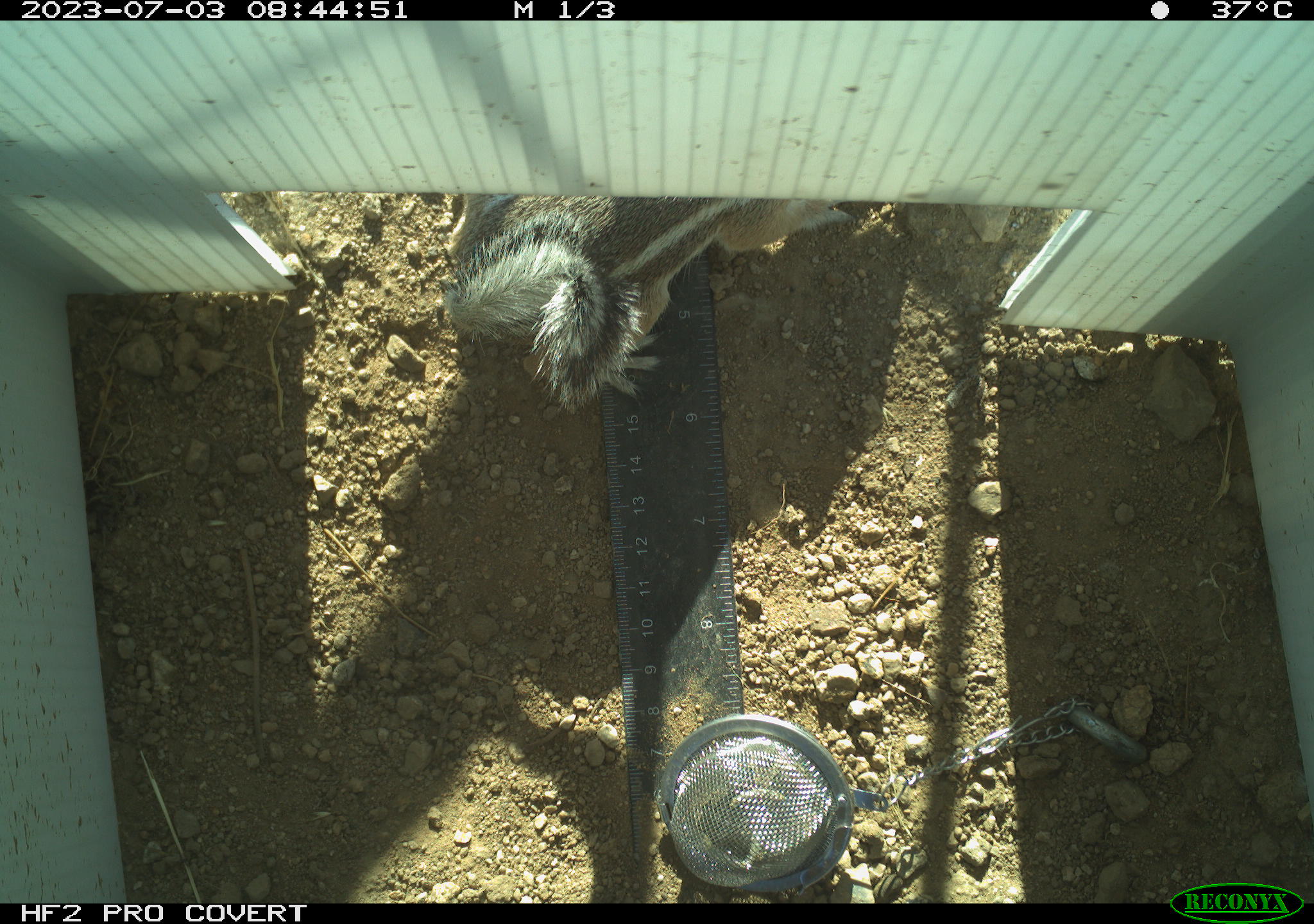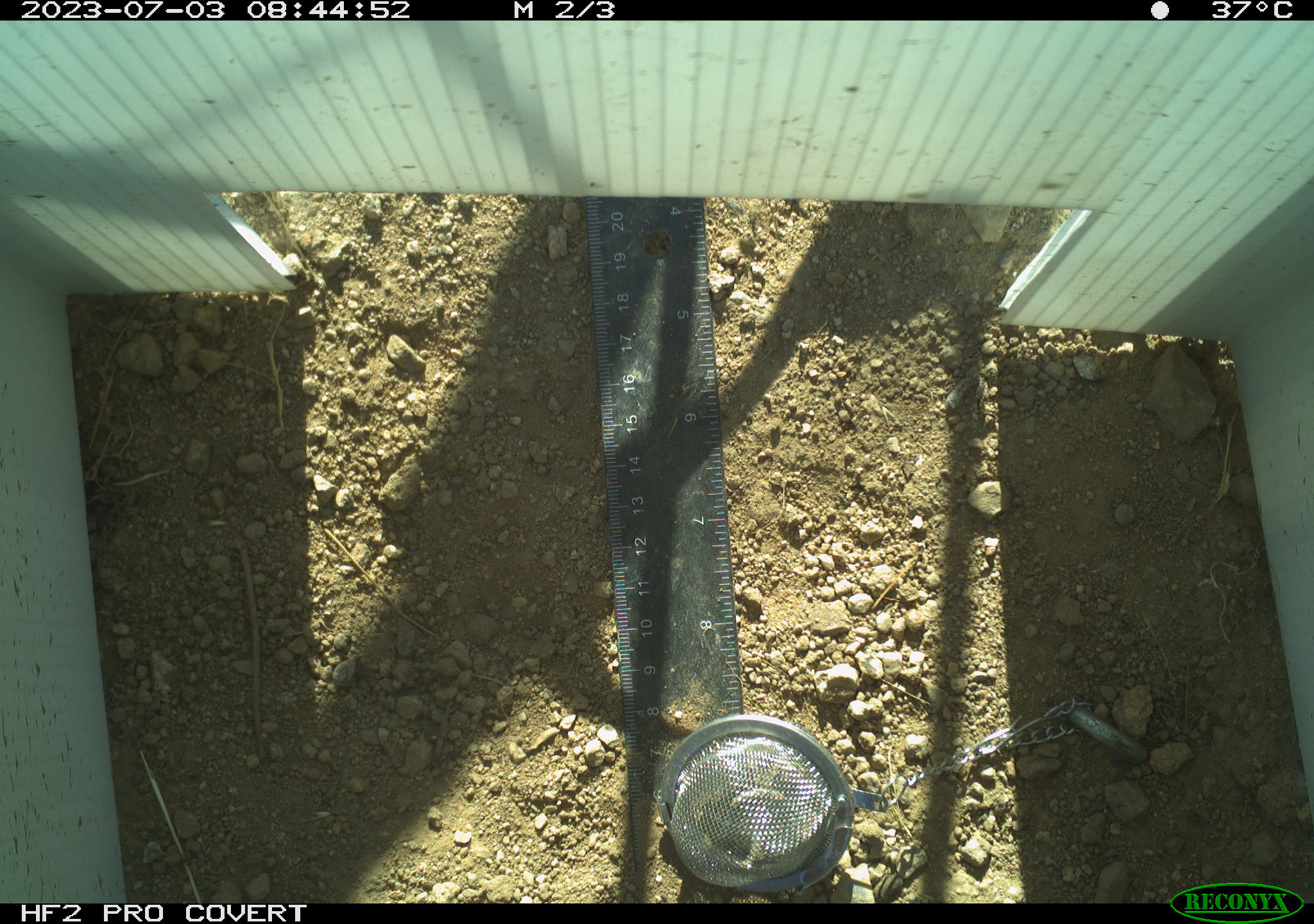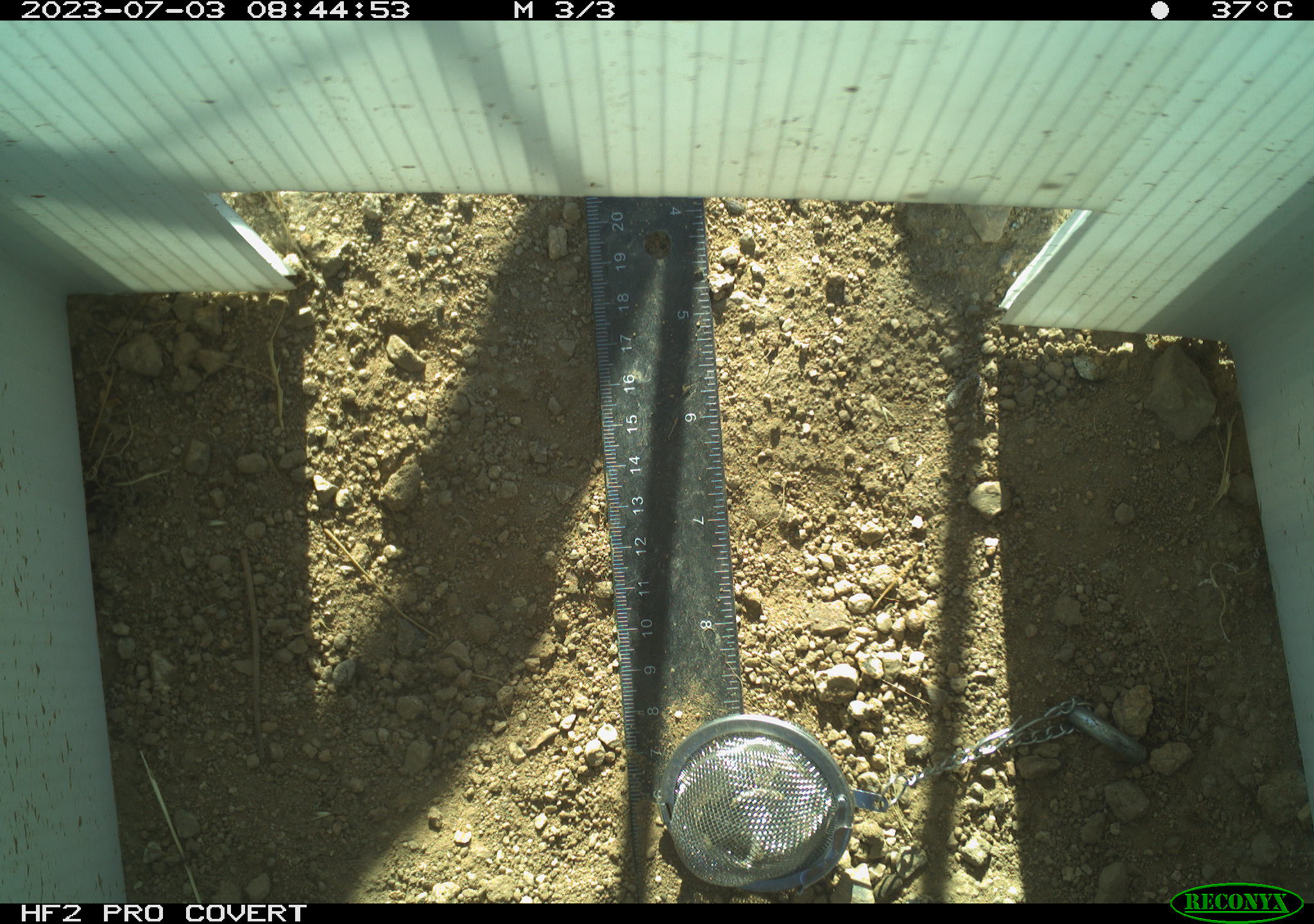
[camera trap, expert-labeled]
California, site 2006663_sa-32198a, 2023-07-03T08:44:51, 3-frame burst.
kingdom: Animalia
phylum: Chordata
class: Mammalia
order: Rodentia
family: Sciuridae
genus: Ammospermophilus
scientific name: Ammospermophilus leucurus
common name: white-tailed antelope squirrel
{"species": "white-tailed antelope squirrel (Ammospermophilus leucurus)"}